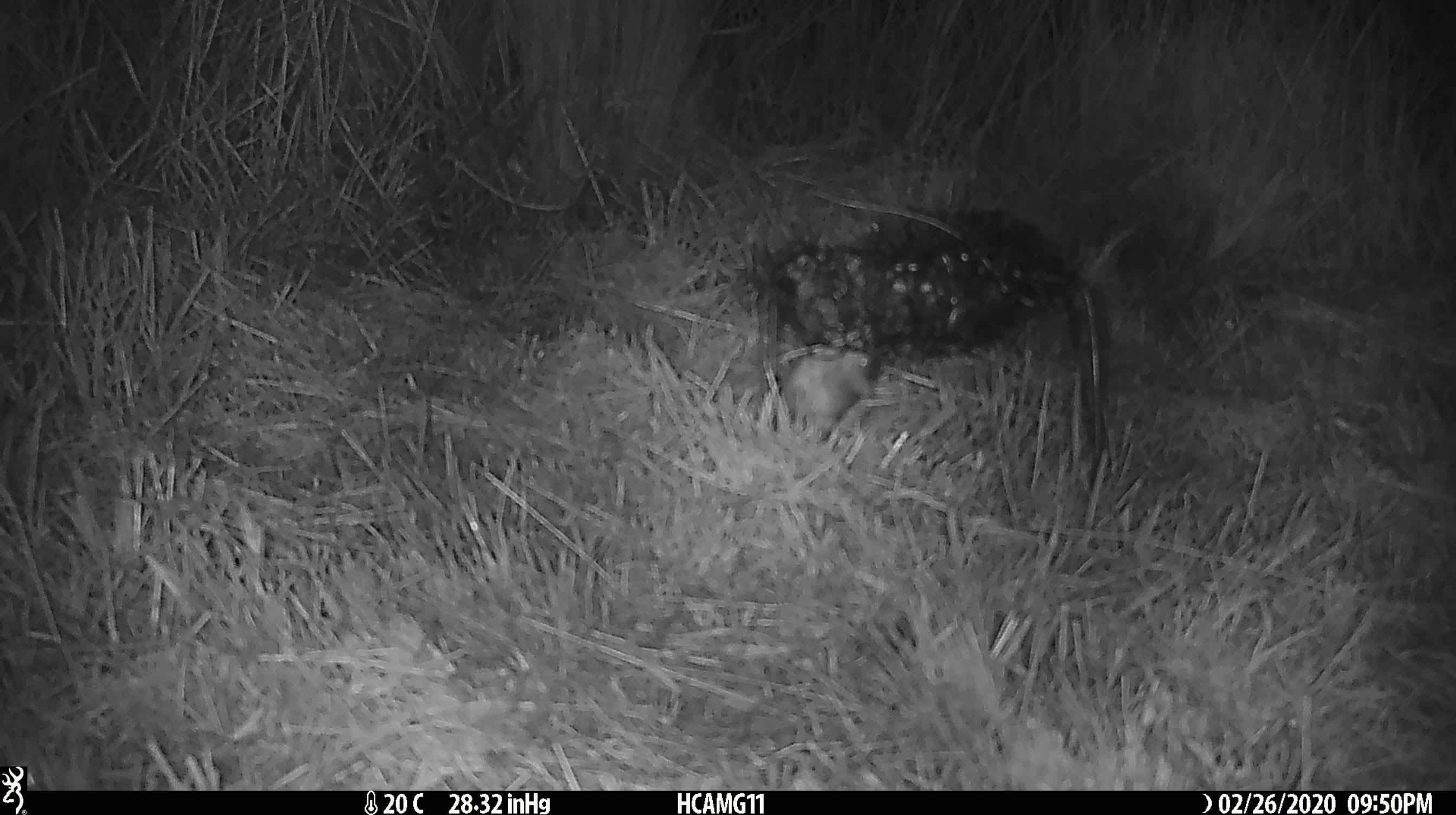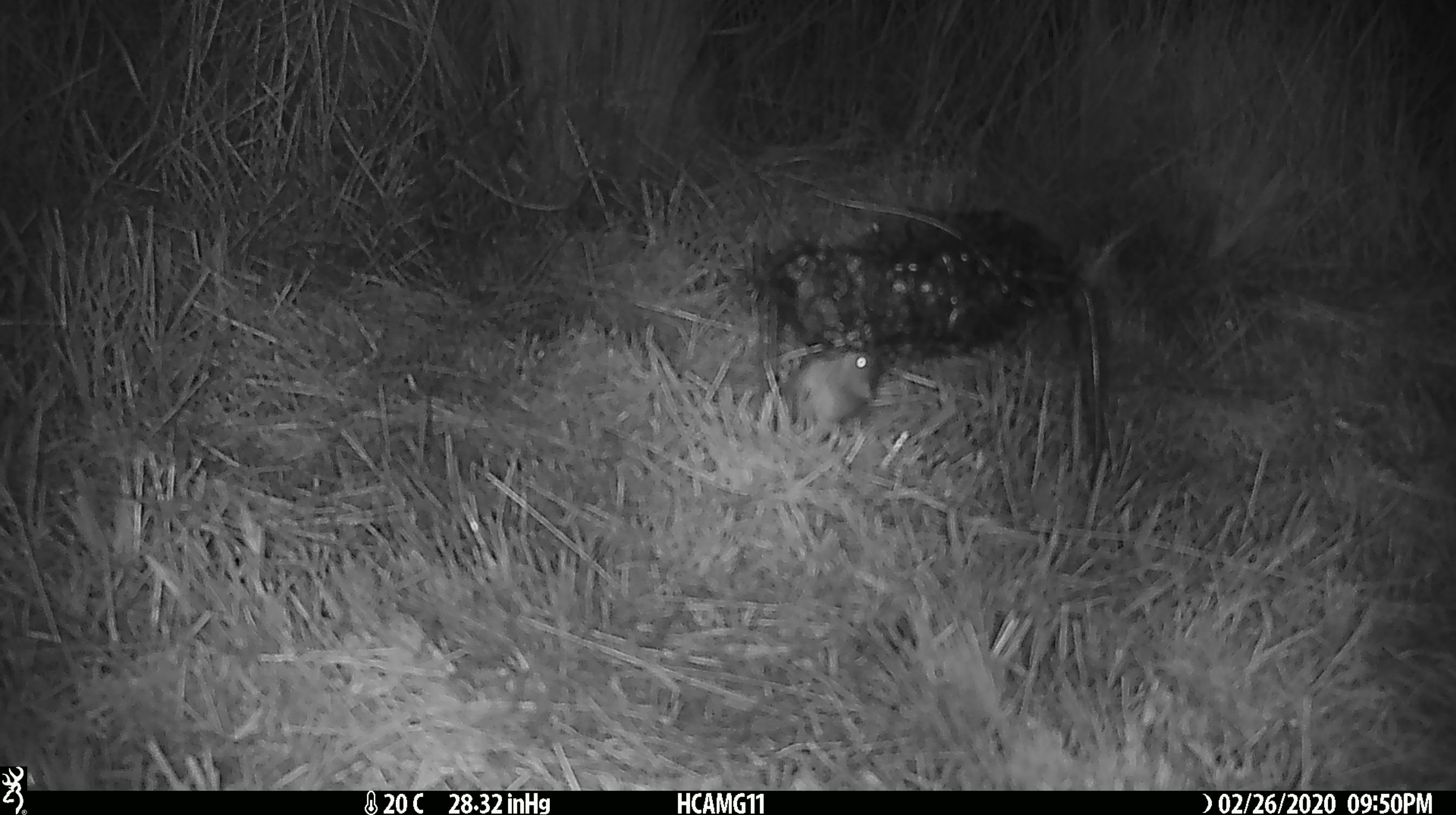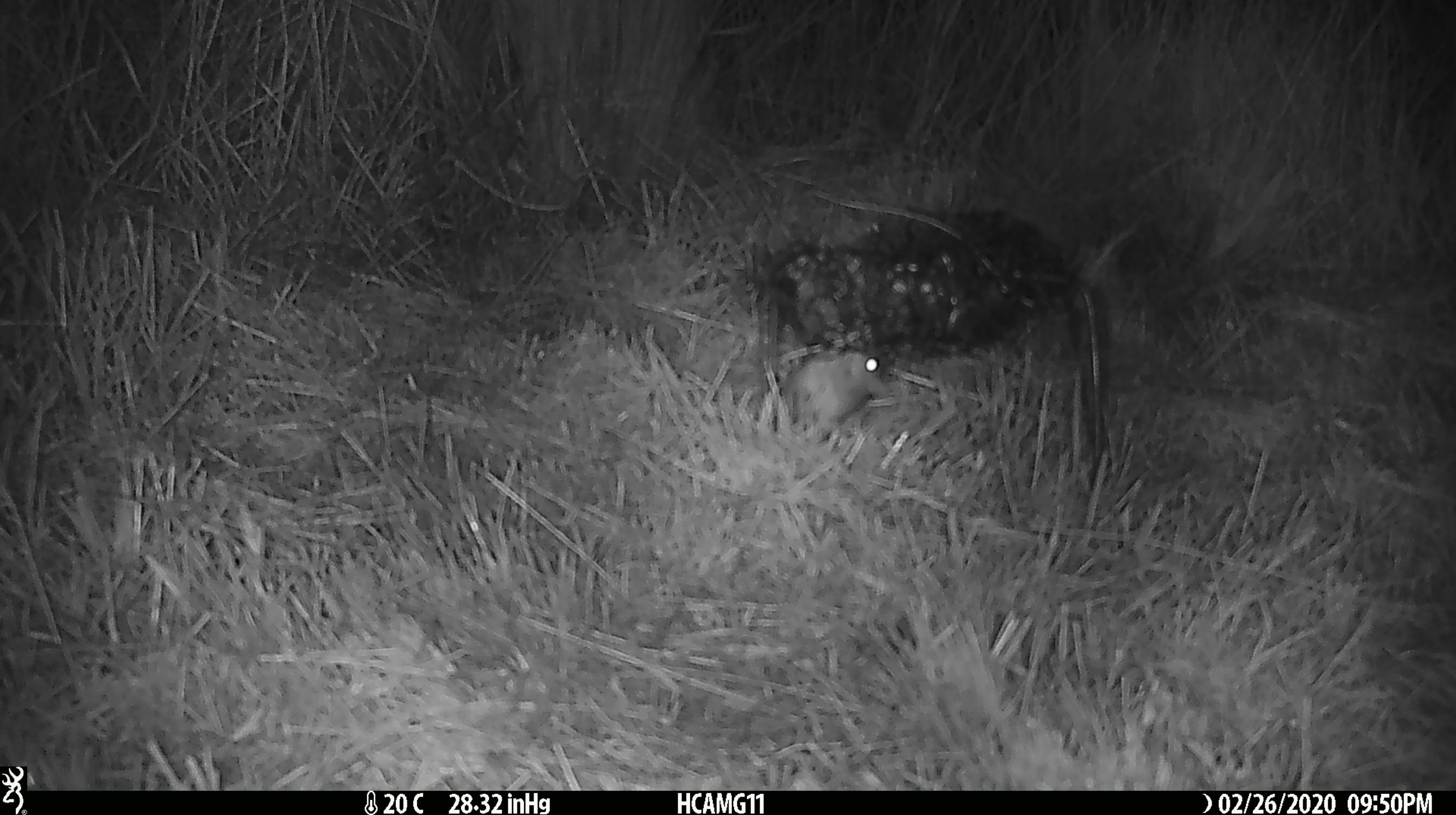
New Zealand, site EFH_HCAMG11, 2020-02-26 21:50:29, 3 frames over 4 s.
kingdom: Animalia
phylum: Chordata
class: Mammalia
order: Rodentia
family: Muridae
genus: Mus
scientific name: Mus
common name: mouse